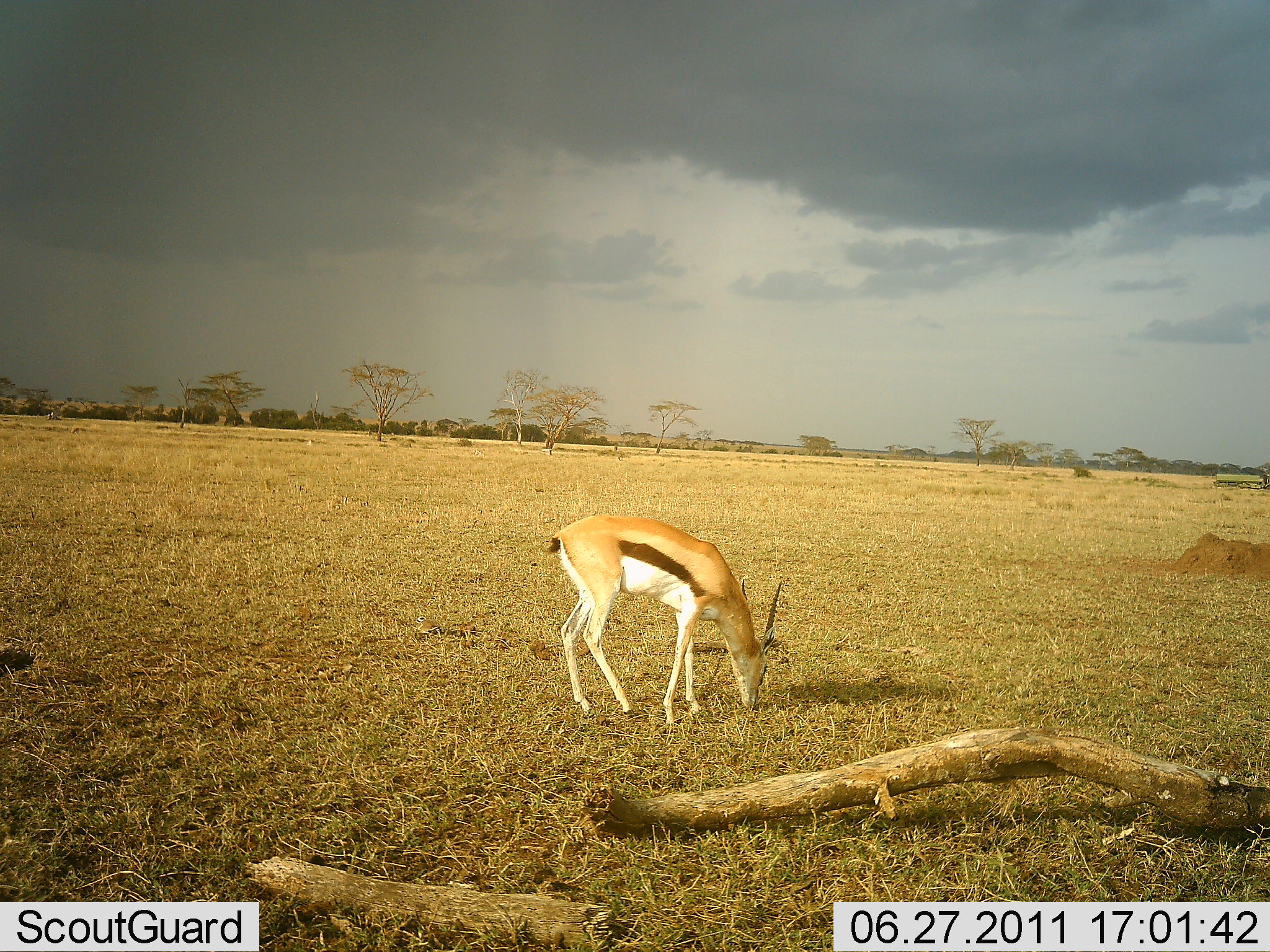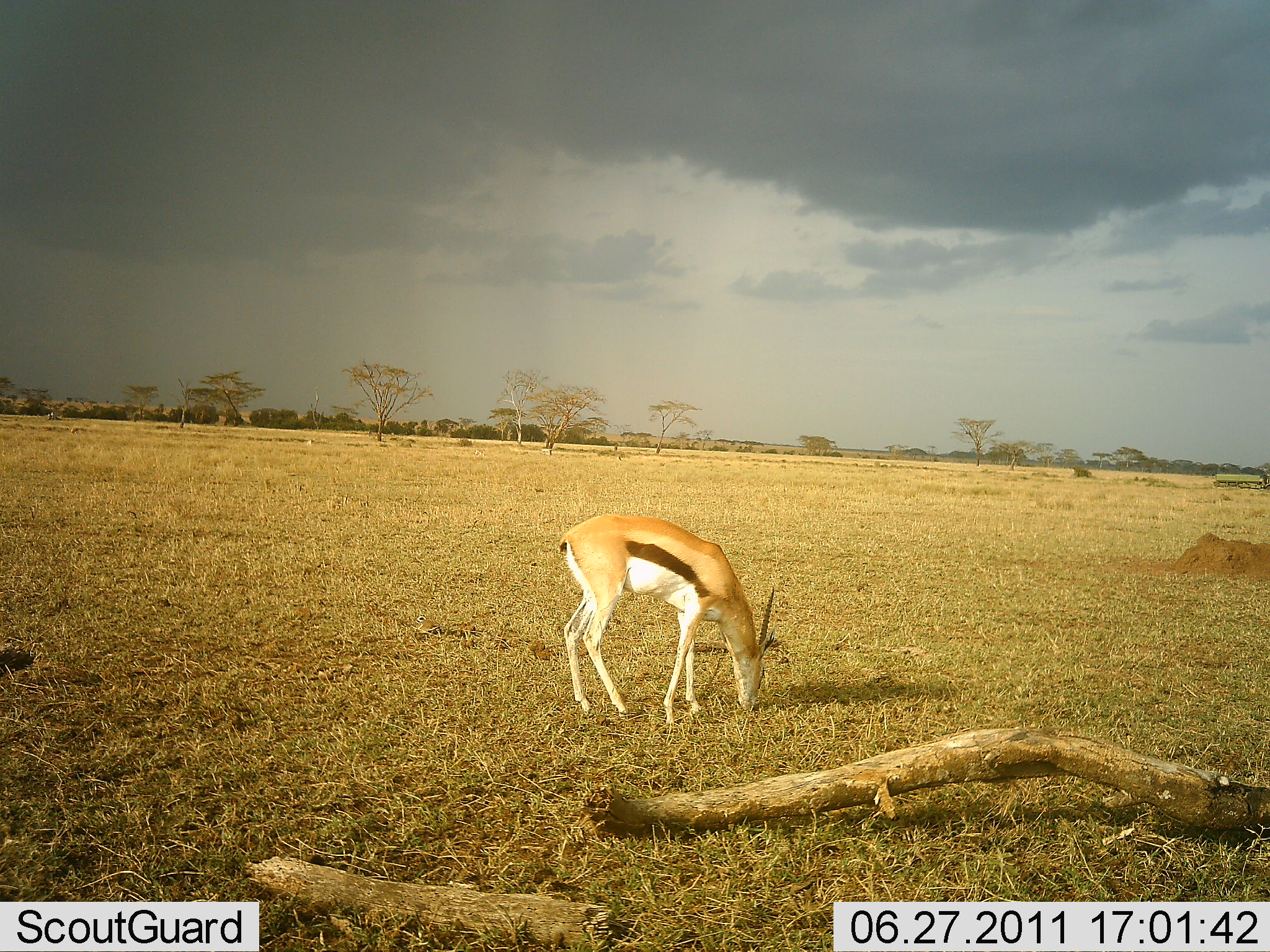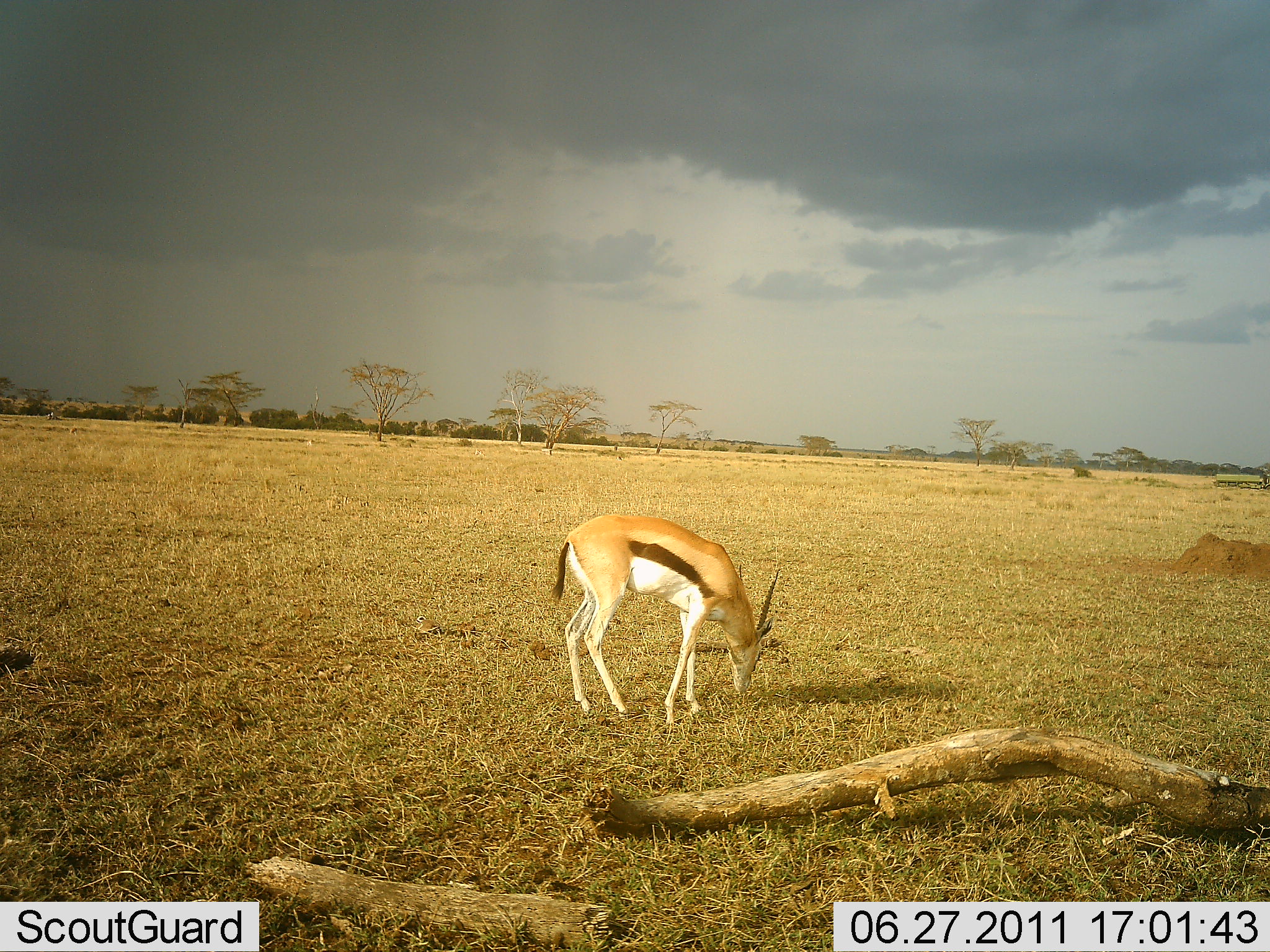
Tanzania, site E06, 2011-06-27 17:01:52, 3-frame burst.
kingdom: Animalia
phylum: Chordata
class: Mammalia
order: Artiodactyla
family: Bovidae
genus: Eudorcas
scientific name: Eudorcas thomsonii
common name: thomson's gazelle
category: gazellethomsons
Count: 1.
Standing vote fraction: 7%.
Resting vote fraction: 0%.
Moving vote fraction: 0%.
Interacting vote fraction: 0%.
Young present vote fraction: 0%.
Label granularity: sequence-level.